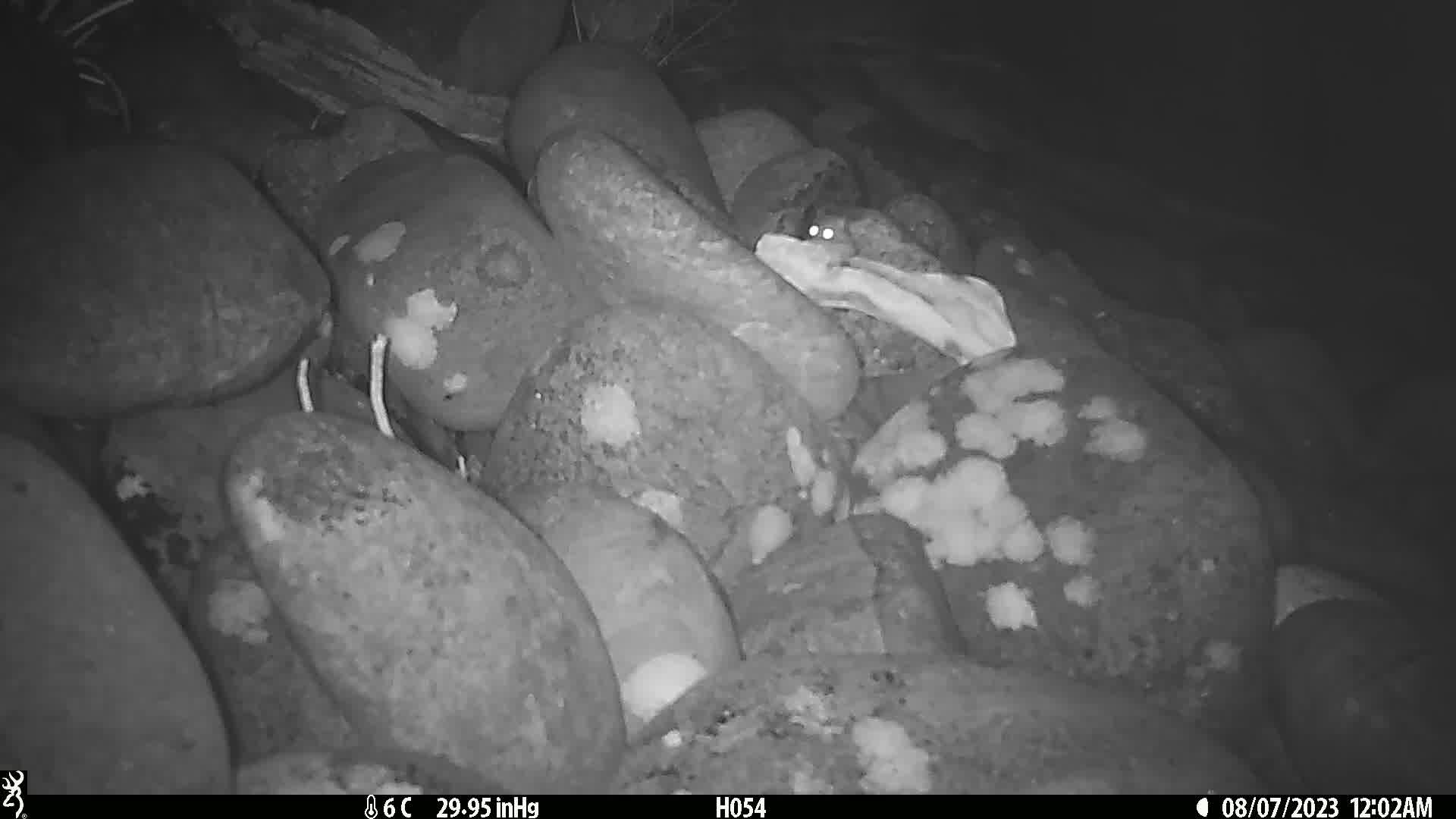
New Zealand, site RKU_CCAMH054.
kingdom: Animalia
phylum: Chordata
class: Mammalia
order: Rodentia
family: Muridae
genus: Rattus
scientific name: Rattus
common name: rat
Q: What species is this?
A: Rat (Rattus).